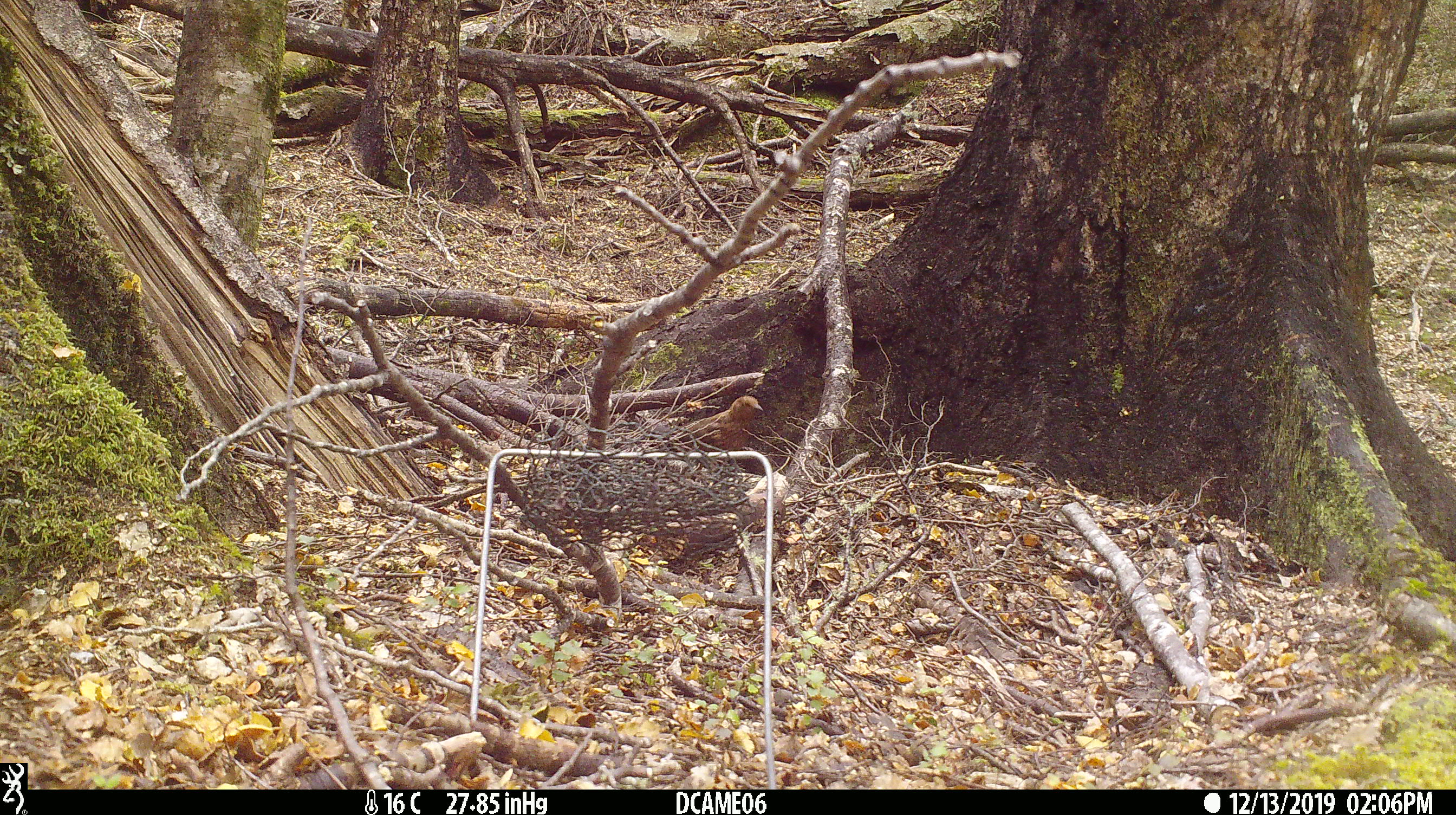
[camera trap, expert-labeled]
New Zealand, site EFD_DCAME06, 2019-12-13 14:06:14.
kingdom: Animalia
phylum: Chordata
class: Aves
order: Passeriformes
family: Turdidae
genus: Turdus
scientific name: Turdus merula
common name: eurasian blackbird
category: blackbird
Blackbird (eurasian blackbird) (Turdus merula).